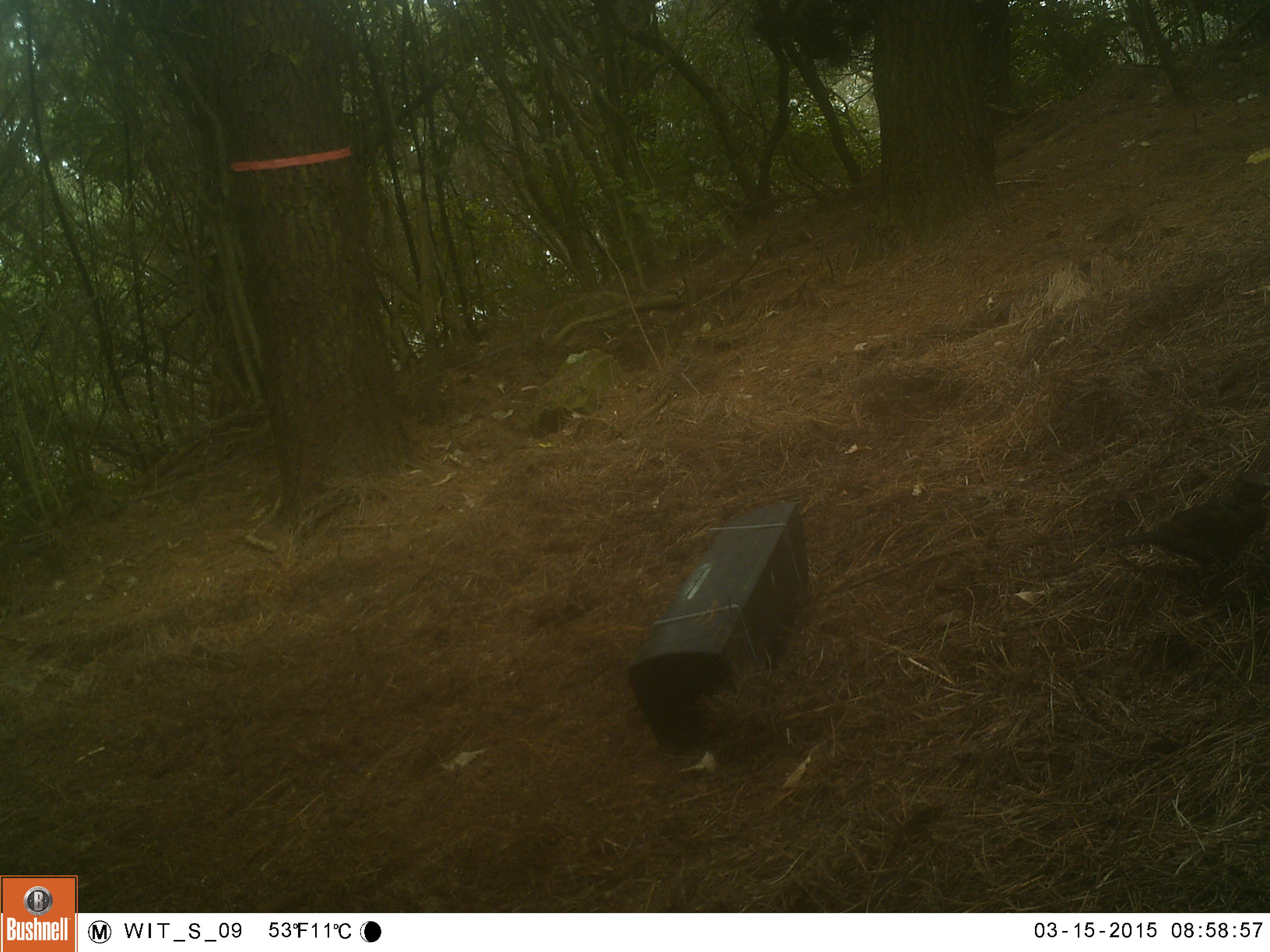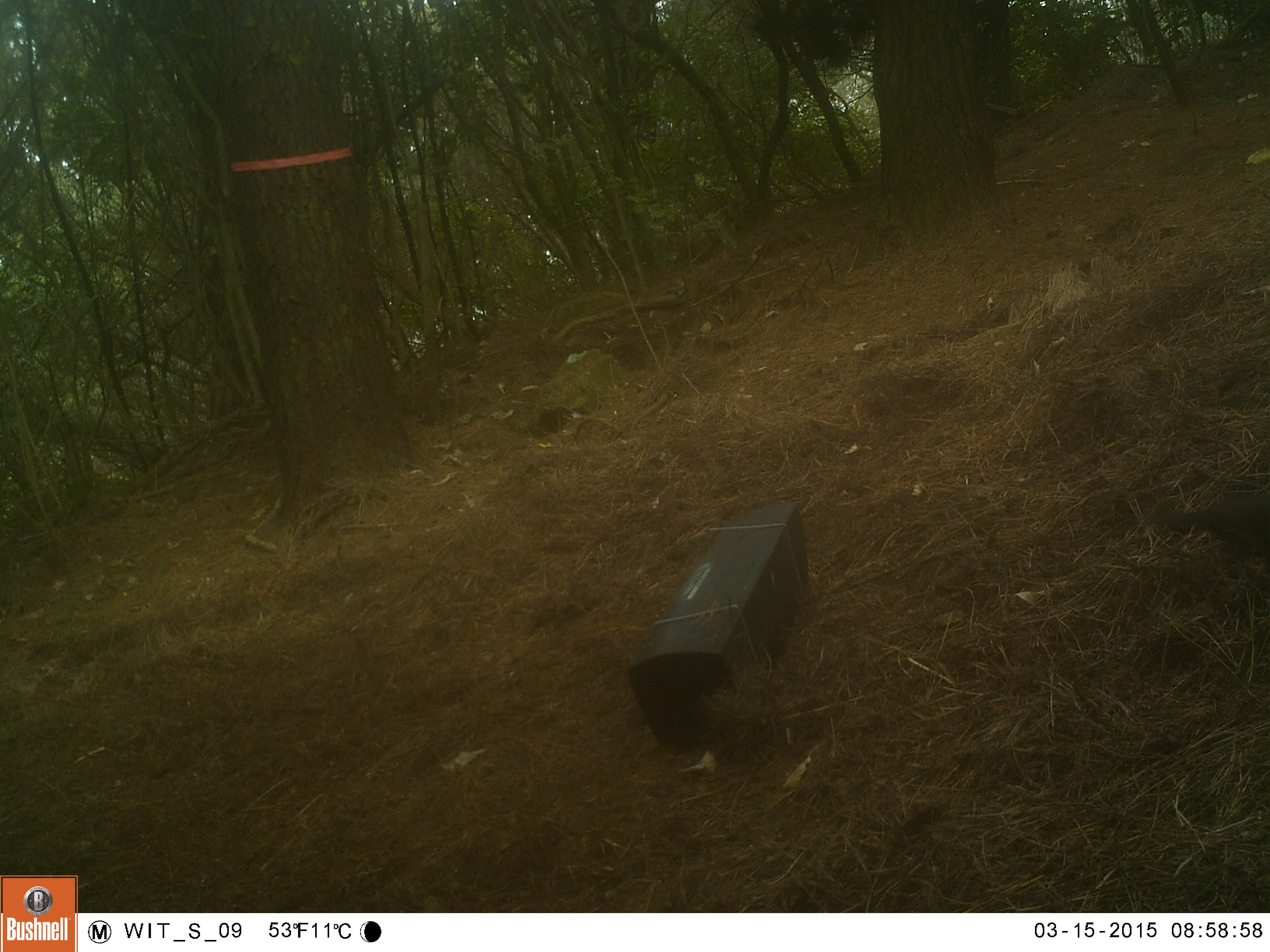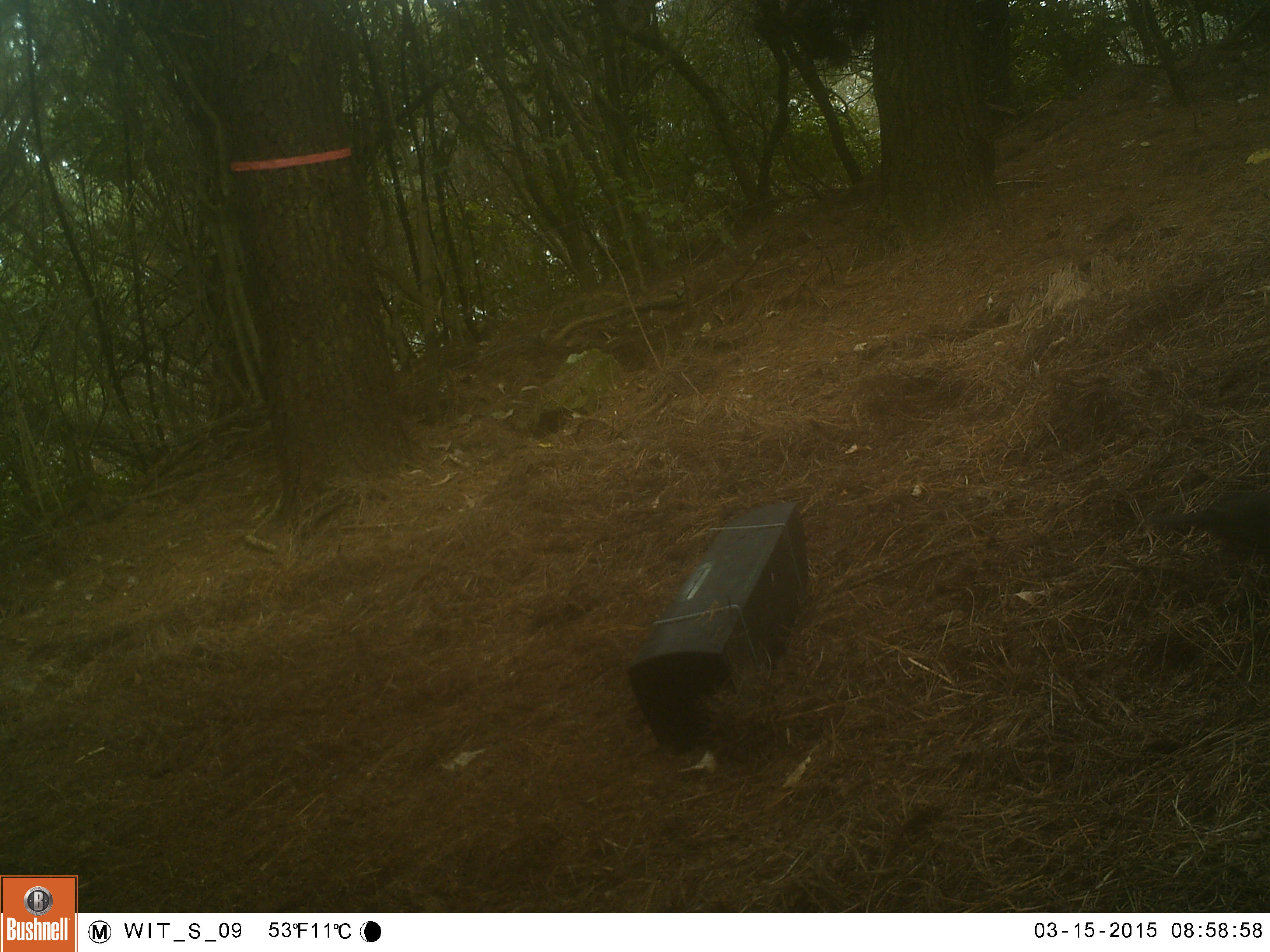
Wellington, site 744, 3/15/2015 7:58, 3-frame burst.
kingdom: Animalia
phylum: Chordata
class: Aves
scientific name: Aves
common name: bird